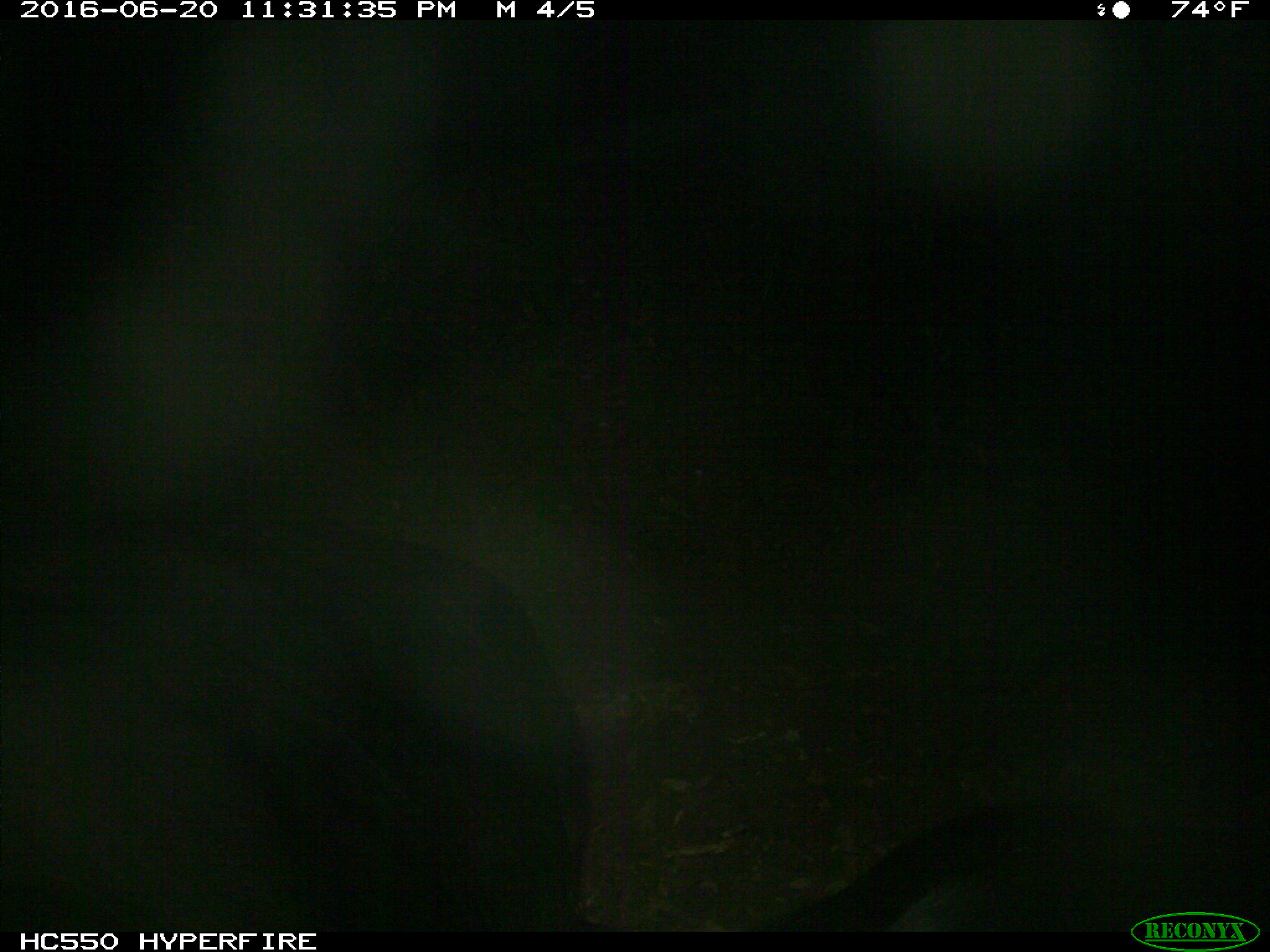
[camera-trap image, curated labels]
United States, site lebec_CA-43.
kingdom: Animalia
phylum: Chordata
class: Mammalia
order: Artiodactyla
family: Bovidae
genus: Bos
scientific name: Bos taurus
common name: domestic cow